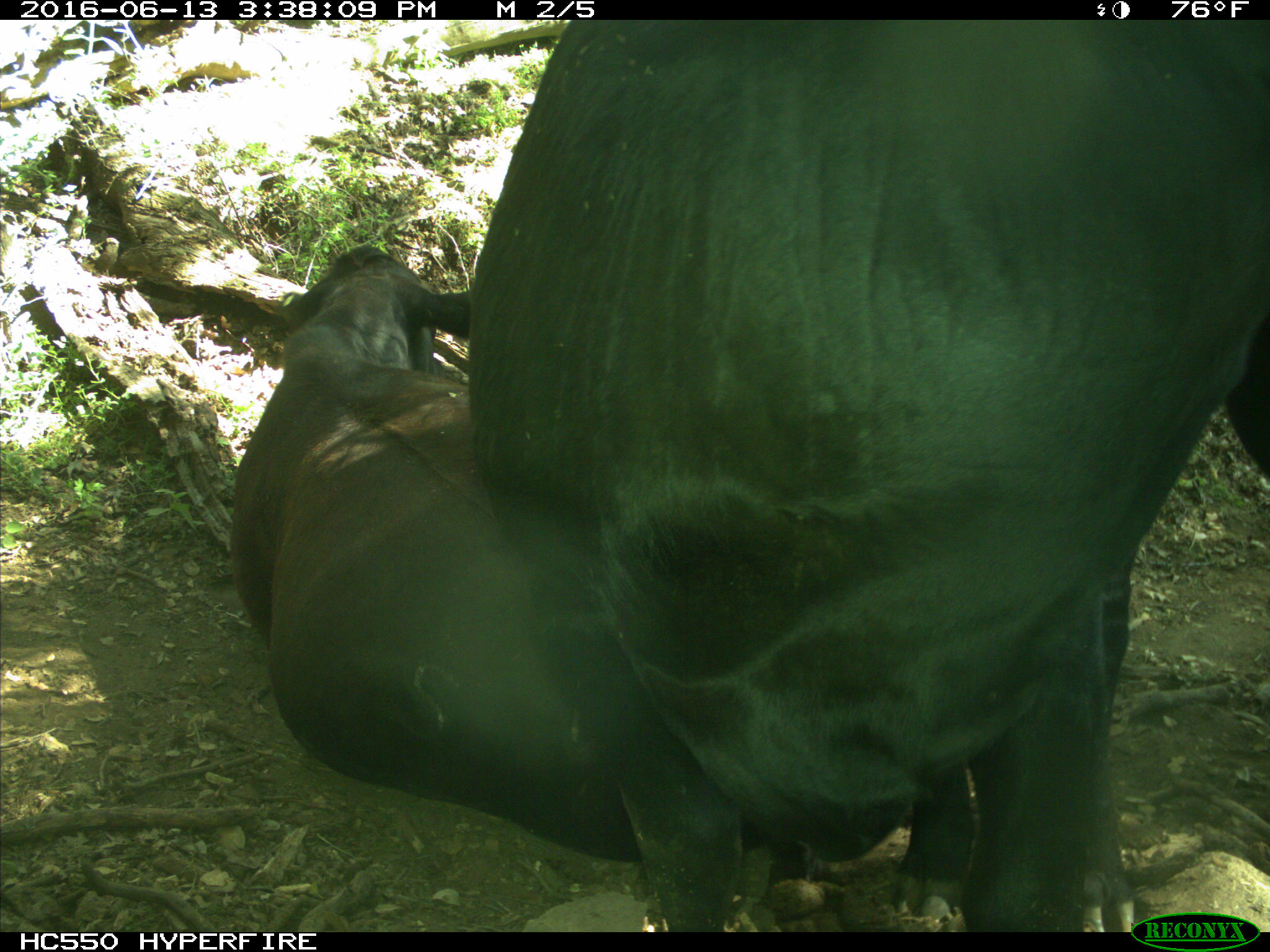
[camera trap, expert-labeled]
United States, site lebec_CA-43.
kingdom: Animalia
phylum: Chordata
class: Mammalia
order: Artiodactyla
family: Bovidae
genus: Bos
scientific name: Bos taurus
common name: domestic cow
Bos taurus (domestic cow).